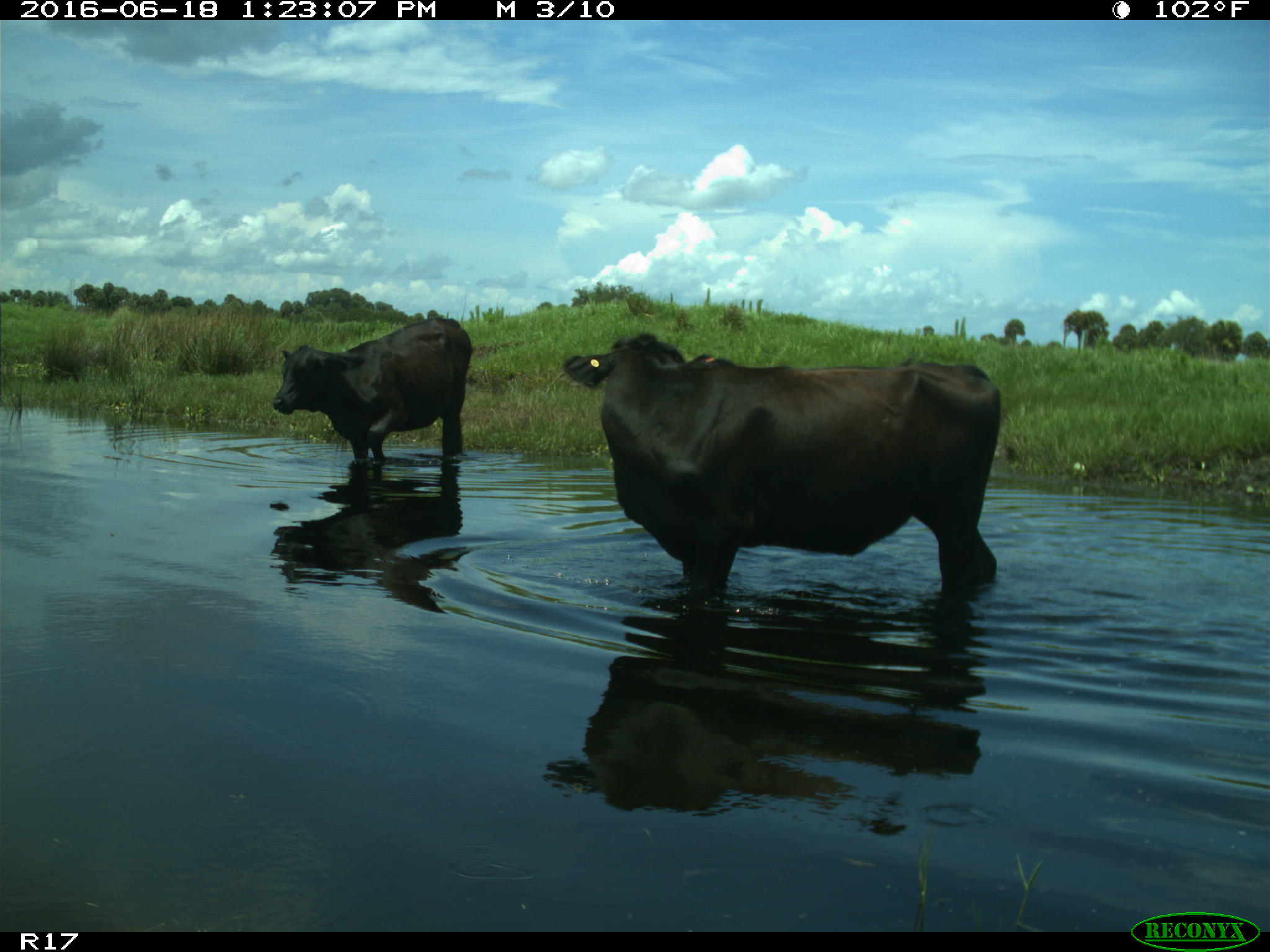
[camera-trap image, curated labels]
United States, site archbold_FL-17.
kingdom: Animalia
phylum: Chordata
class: Mammalia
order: Artiodactyla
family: Bovidae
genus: Bos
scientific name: Bos taurus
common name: domestic cow